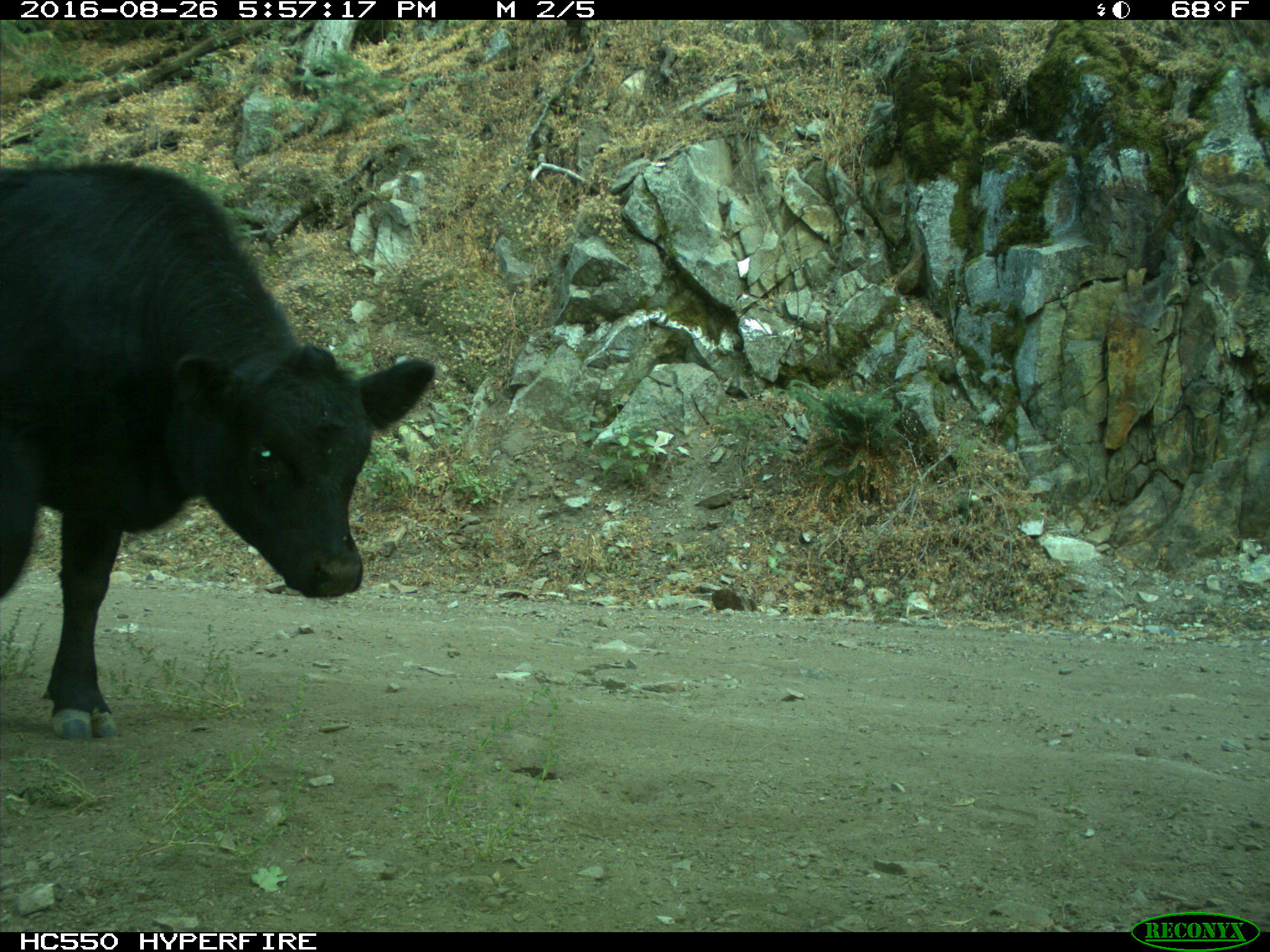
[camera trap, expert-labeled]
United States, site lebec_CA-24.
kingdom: Animalia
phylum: Chordata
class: Mammalia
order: Artiodactyla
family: Bovidae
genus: Bos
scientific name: Bos taurus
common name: domestic cow